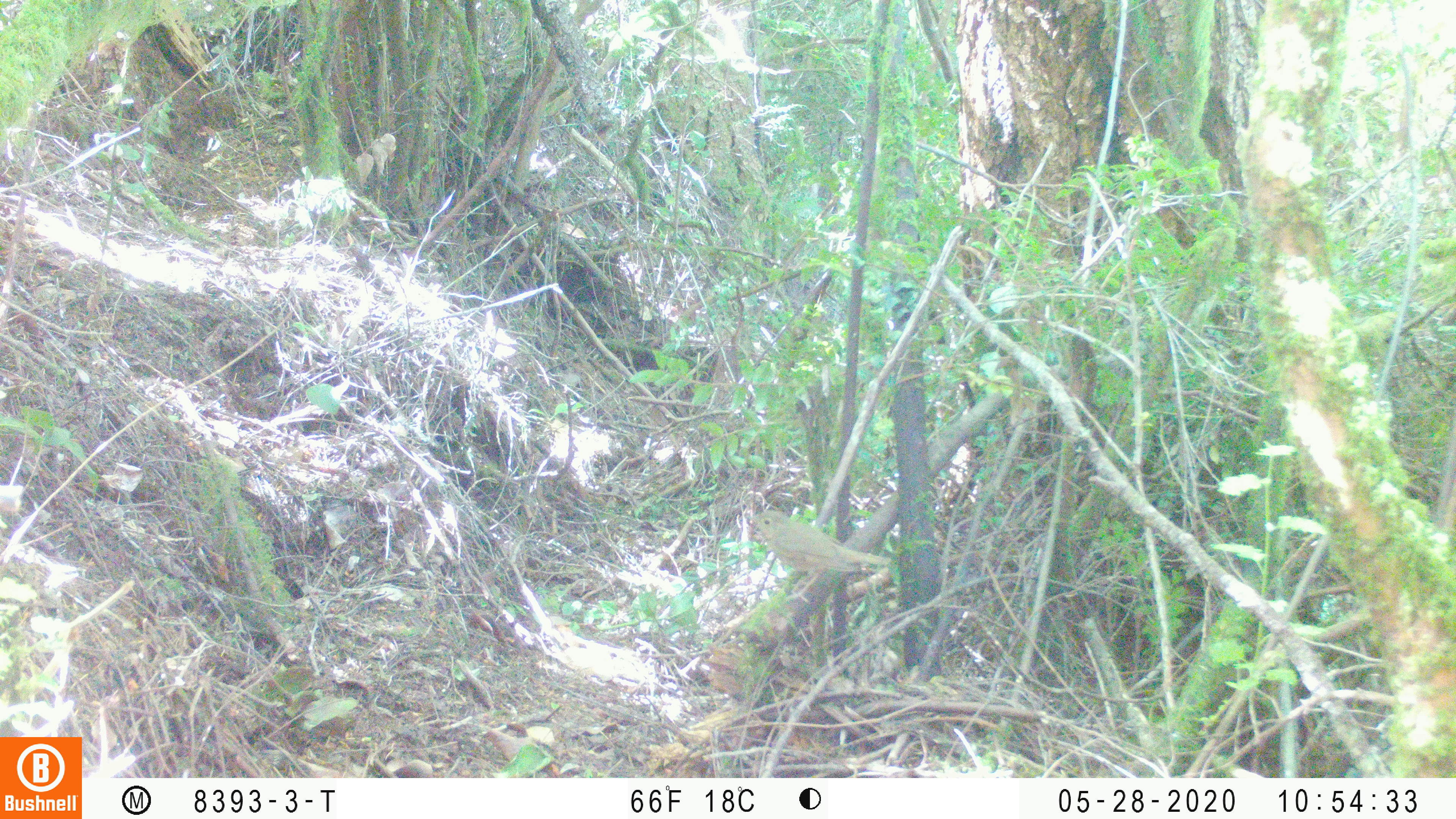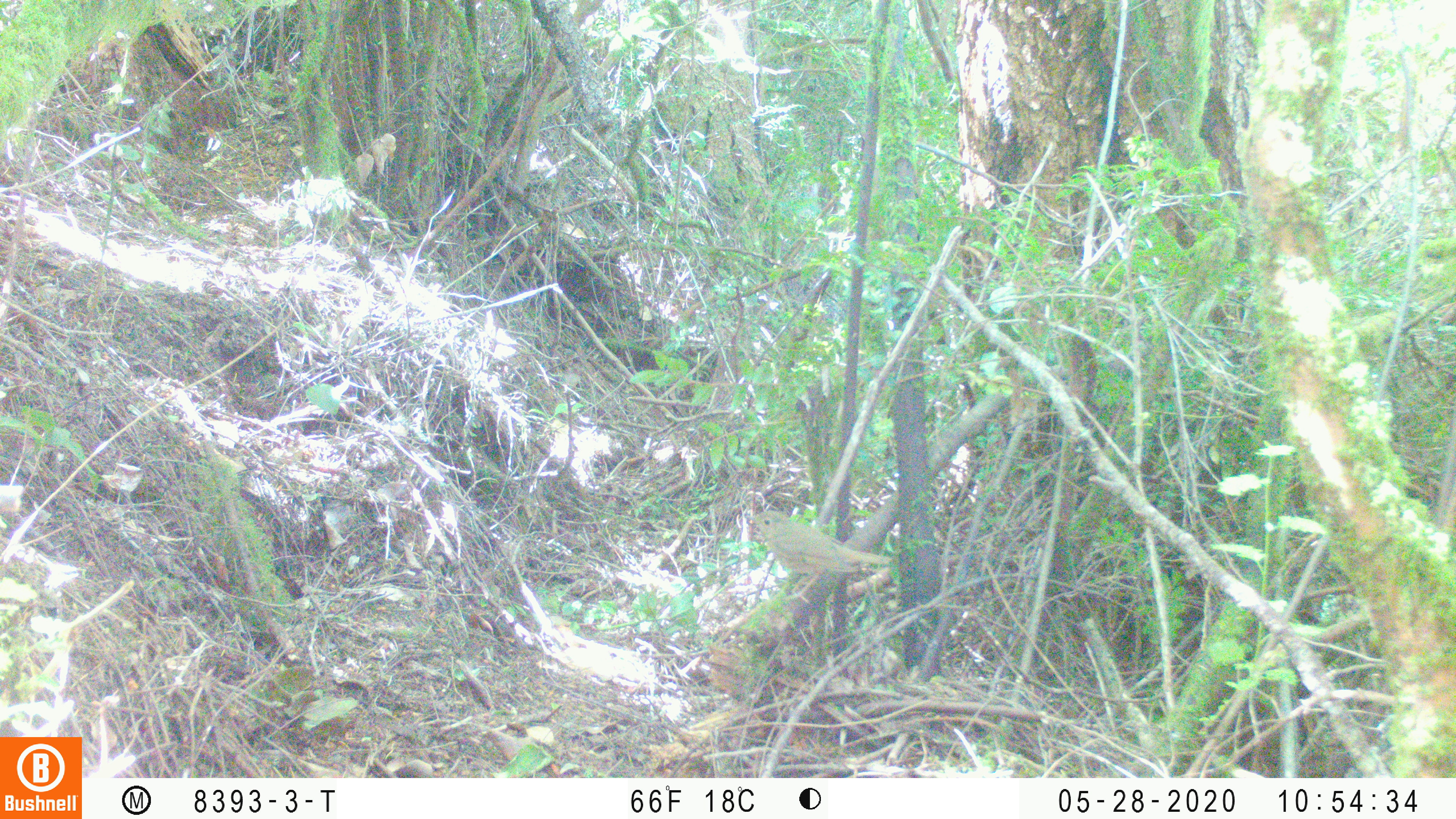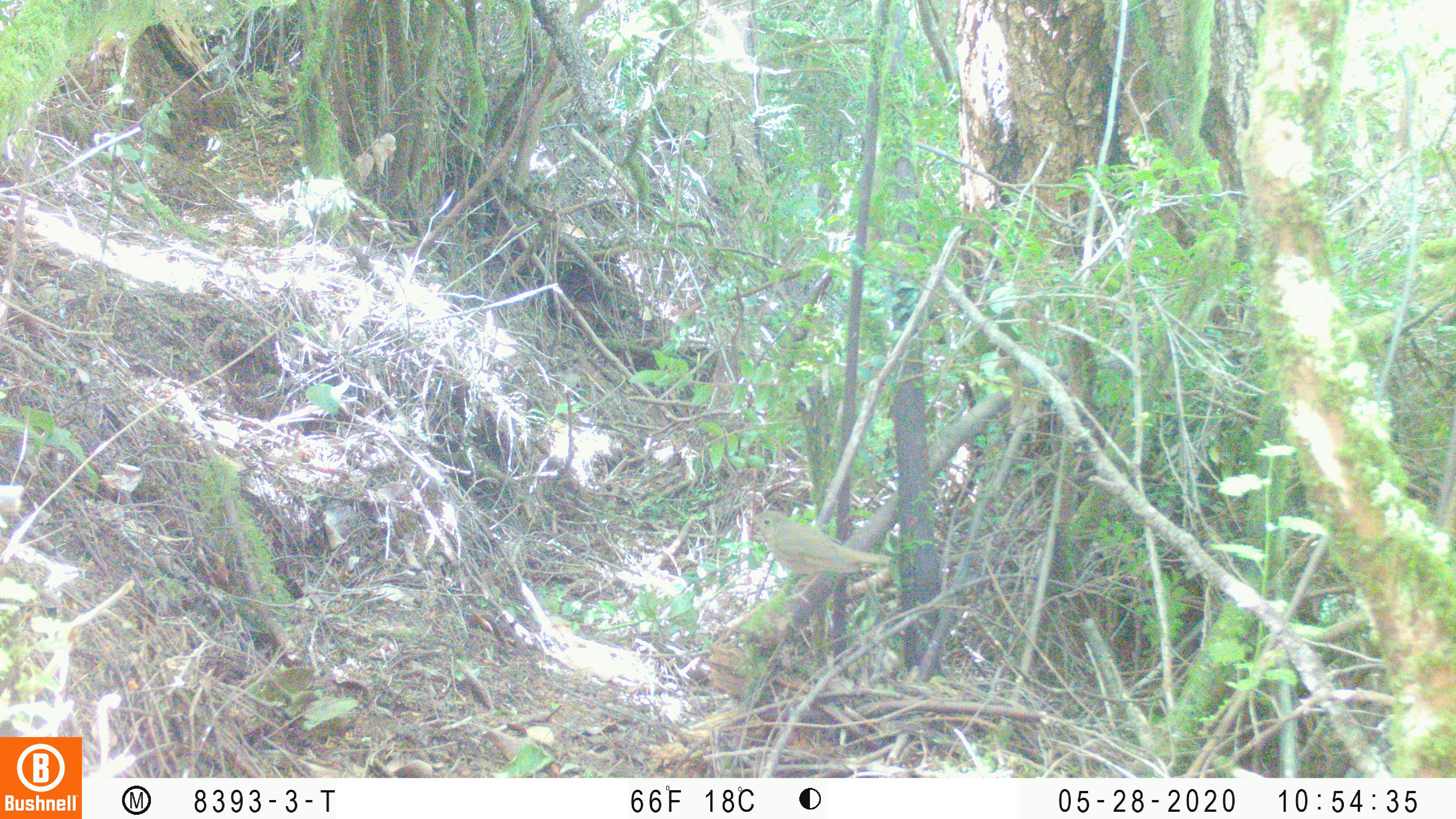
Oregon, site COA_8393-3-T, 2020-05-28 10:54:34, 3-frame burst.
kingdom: Animalia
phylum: Chordata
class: Aves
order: Passeriformes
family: Turdidae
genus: Catharus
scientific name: Catharus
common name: brown thrushes and nightingale-thrushes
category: catharus species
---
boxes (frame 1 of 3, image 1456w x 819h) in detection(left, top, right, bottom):
catharus species: detection(742, 507, 892, 576)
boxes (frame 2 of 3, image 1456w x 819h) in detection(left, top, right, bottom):
catharus species: detection(742, 507, 892, 579)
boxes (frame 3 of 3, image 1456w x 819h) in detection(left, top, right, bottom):
catharus species: detection(742, 502, 894, 583)